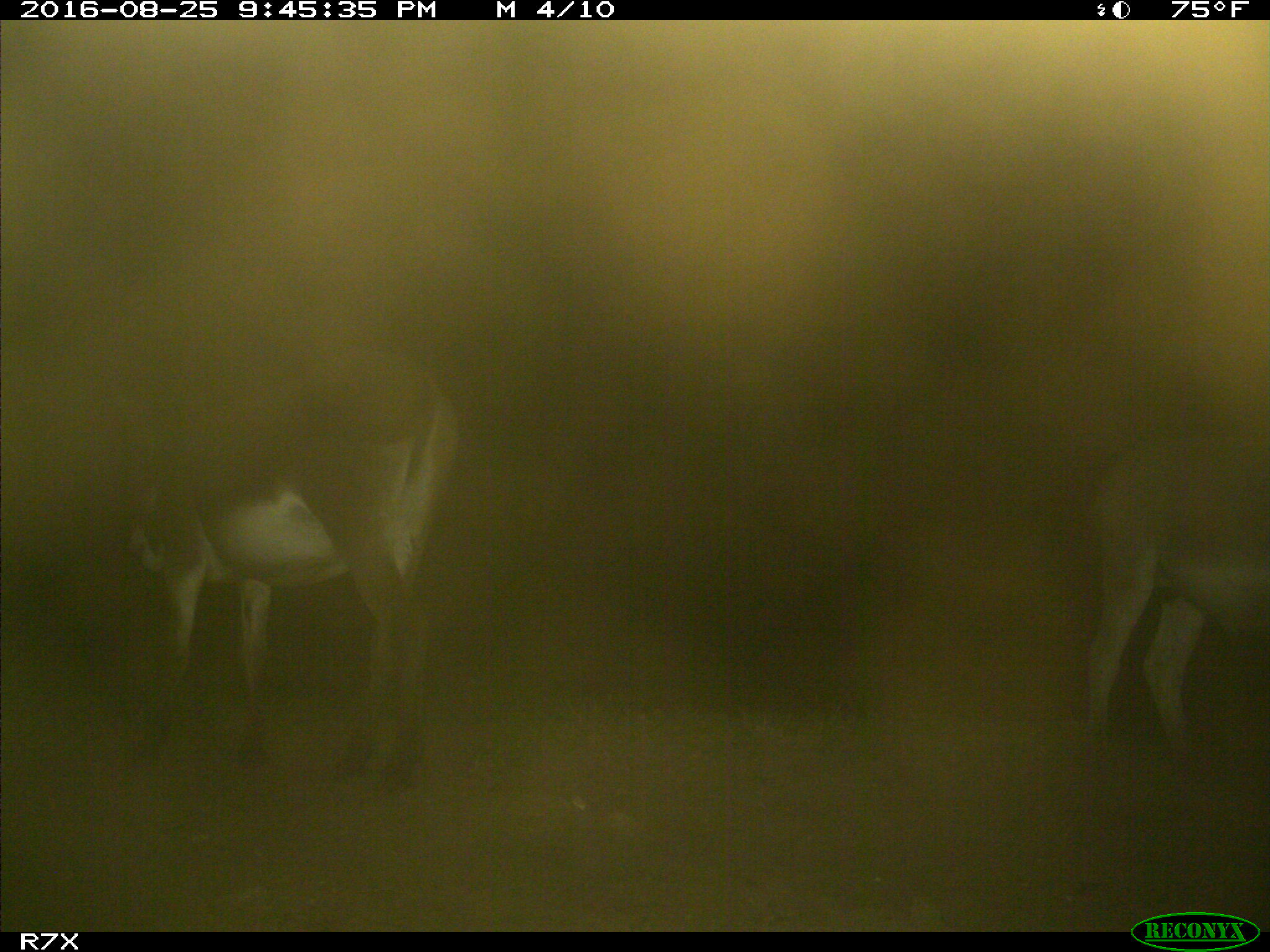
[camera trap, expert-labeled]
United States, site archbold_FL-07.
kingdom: Animalia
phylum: Chordata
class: Mammalia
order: Perissodactyla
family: Equidae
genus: Equus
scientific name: Equus africanus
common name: african wild ass